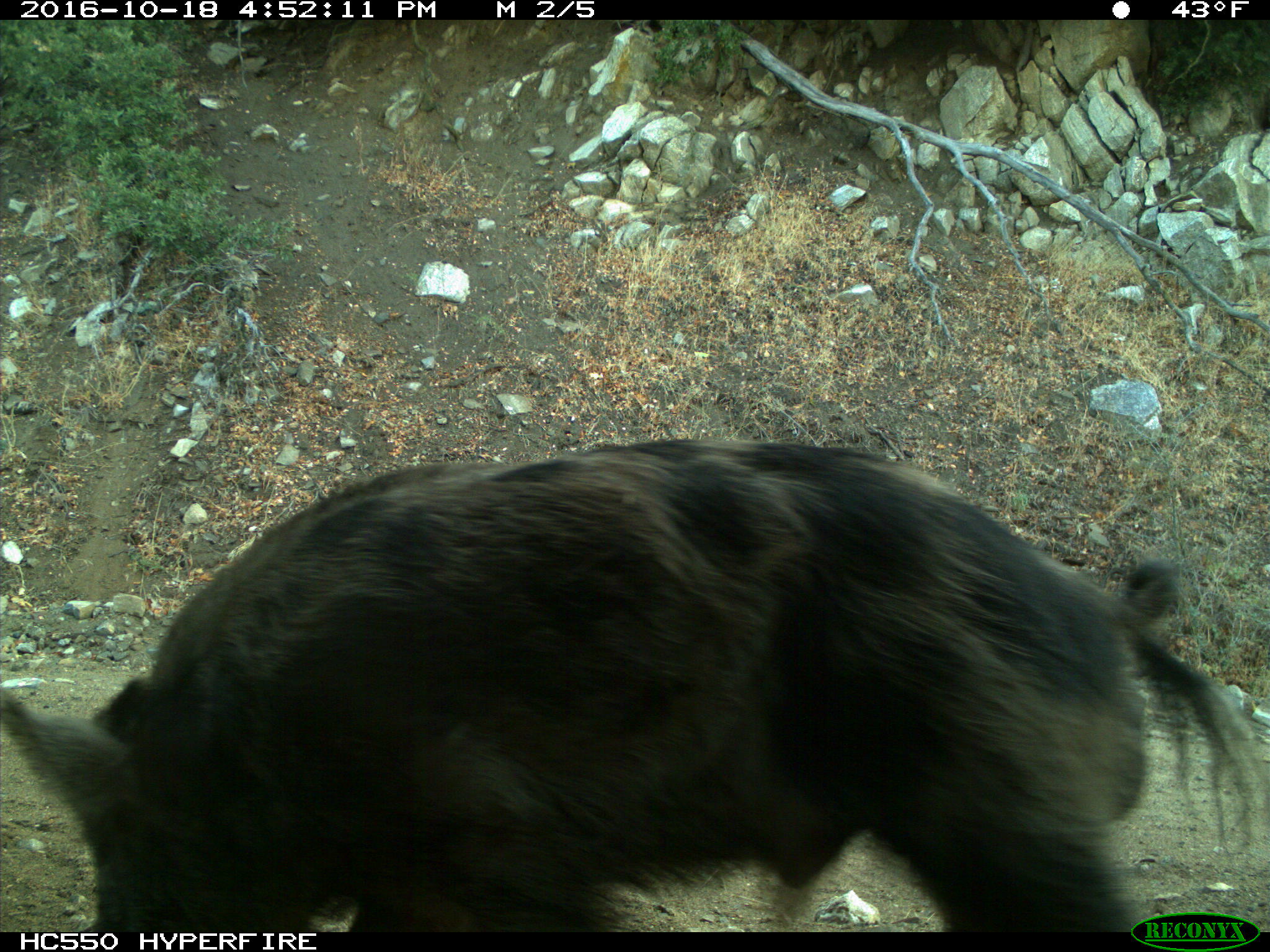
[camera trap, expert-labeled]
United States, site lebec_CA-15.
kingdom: Animalia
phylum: Chordata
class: Mammalia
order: Artiodactyla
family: Suidae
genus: Sus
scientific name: Sus scrofa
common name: wild boar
Sus scrofa (wild boar).